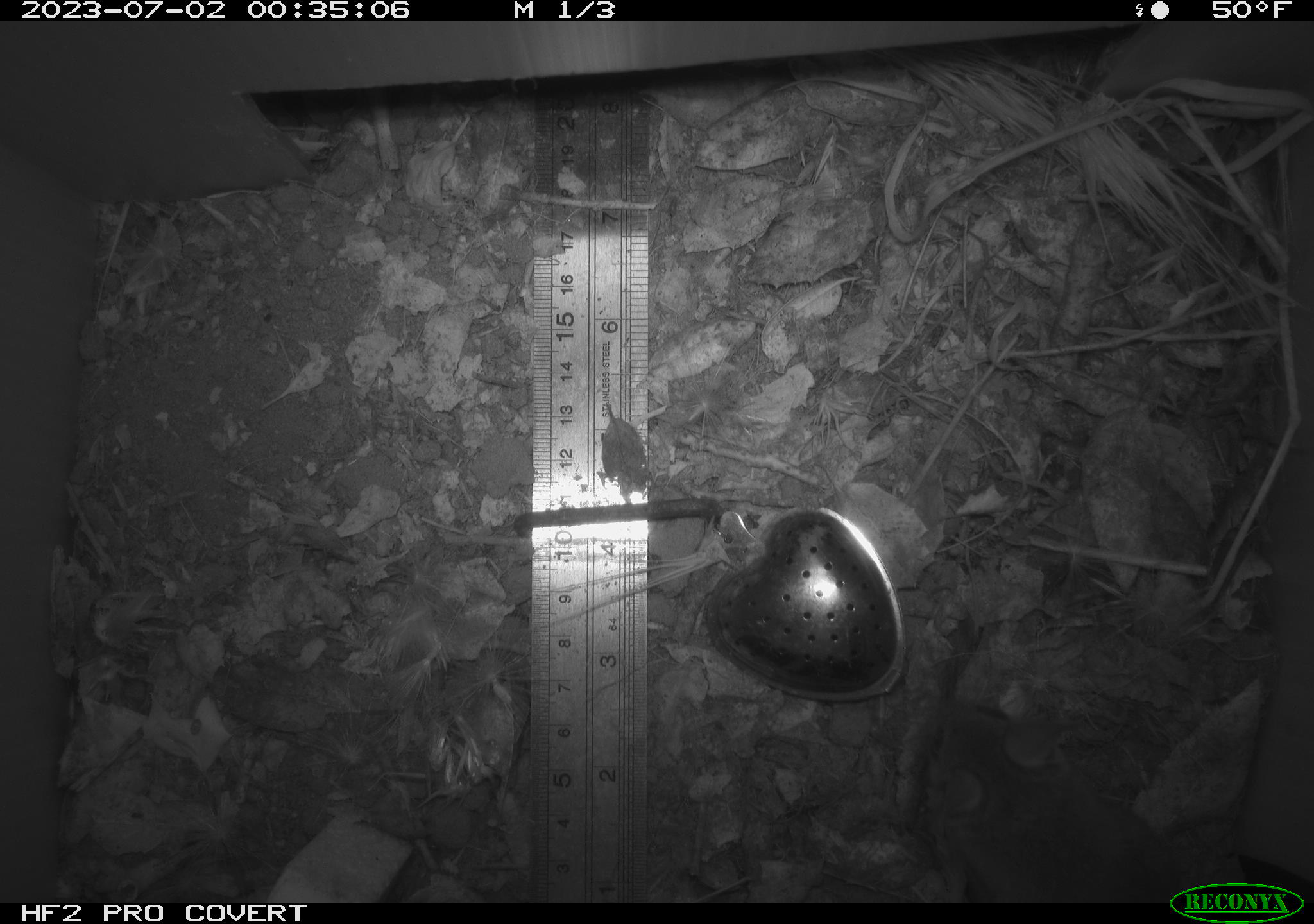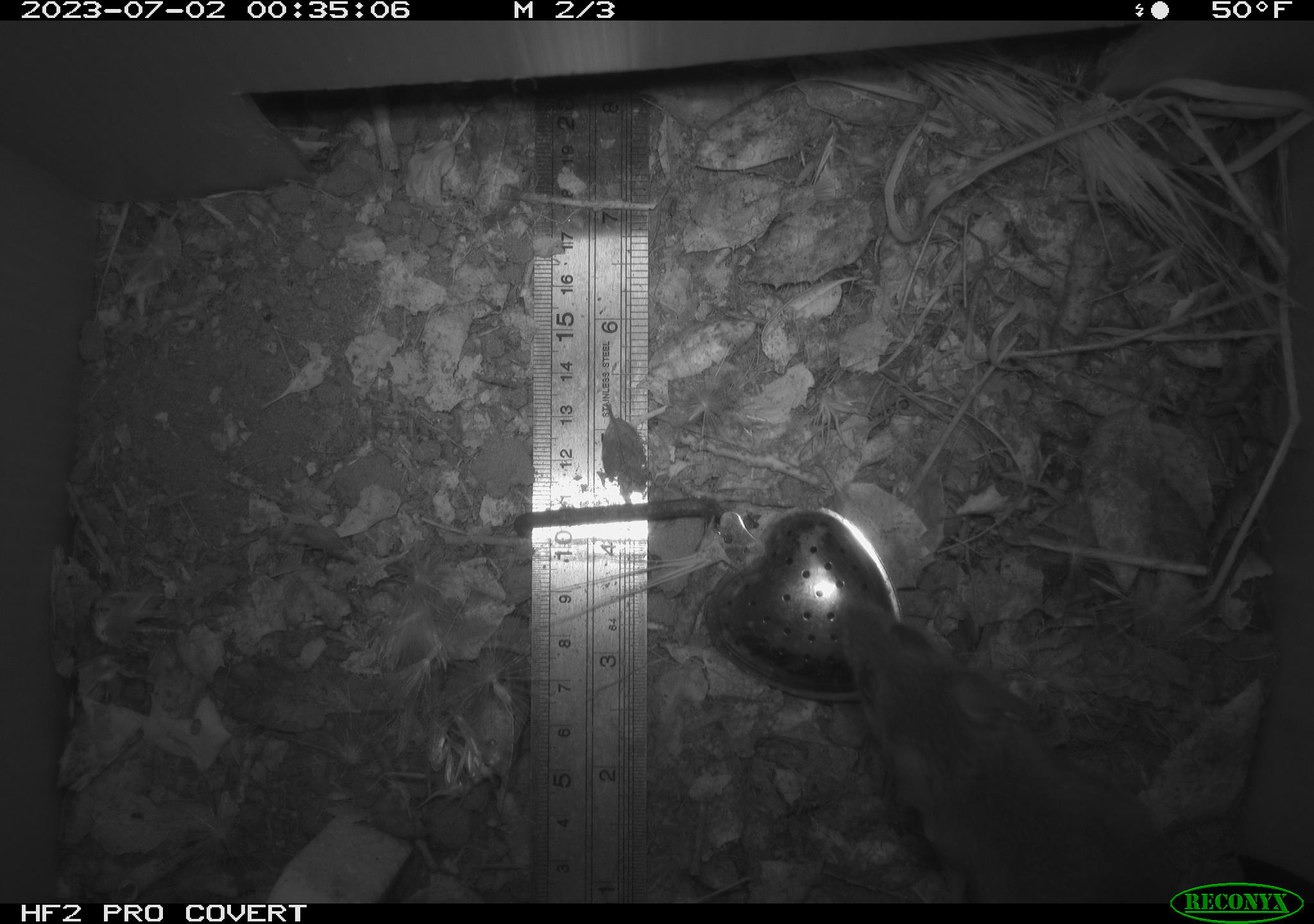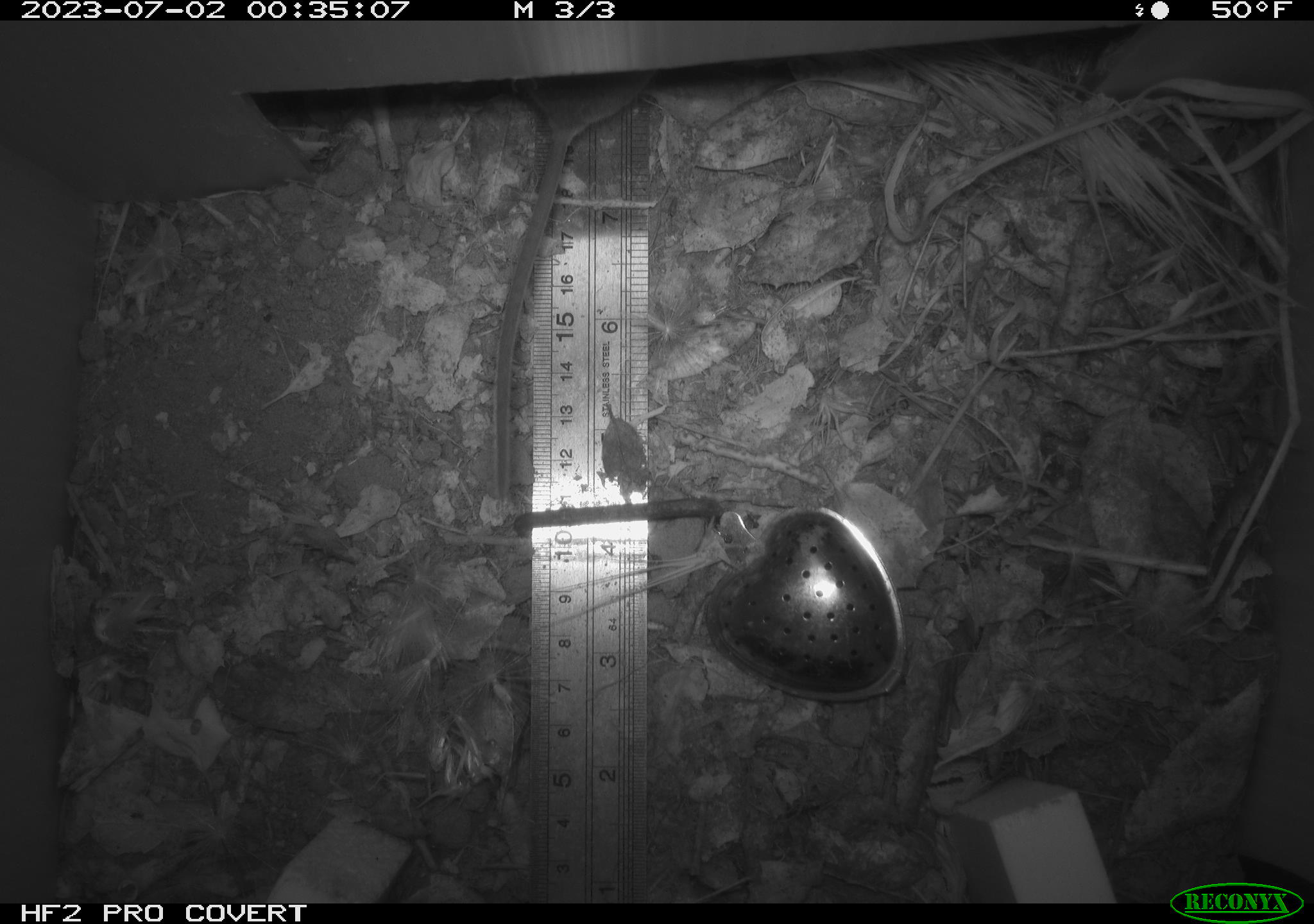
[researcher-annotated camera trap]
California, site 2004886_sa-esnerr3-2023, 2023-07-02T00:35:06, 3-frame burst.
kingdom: Animalia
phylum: Chordata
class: Mammalia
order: Rodentia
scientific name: Rodentia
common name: mouse species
Mouse species (Rodentia).